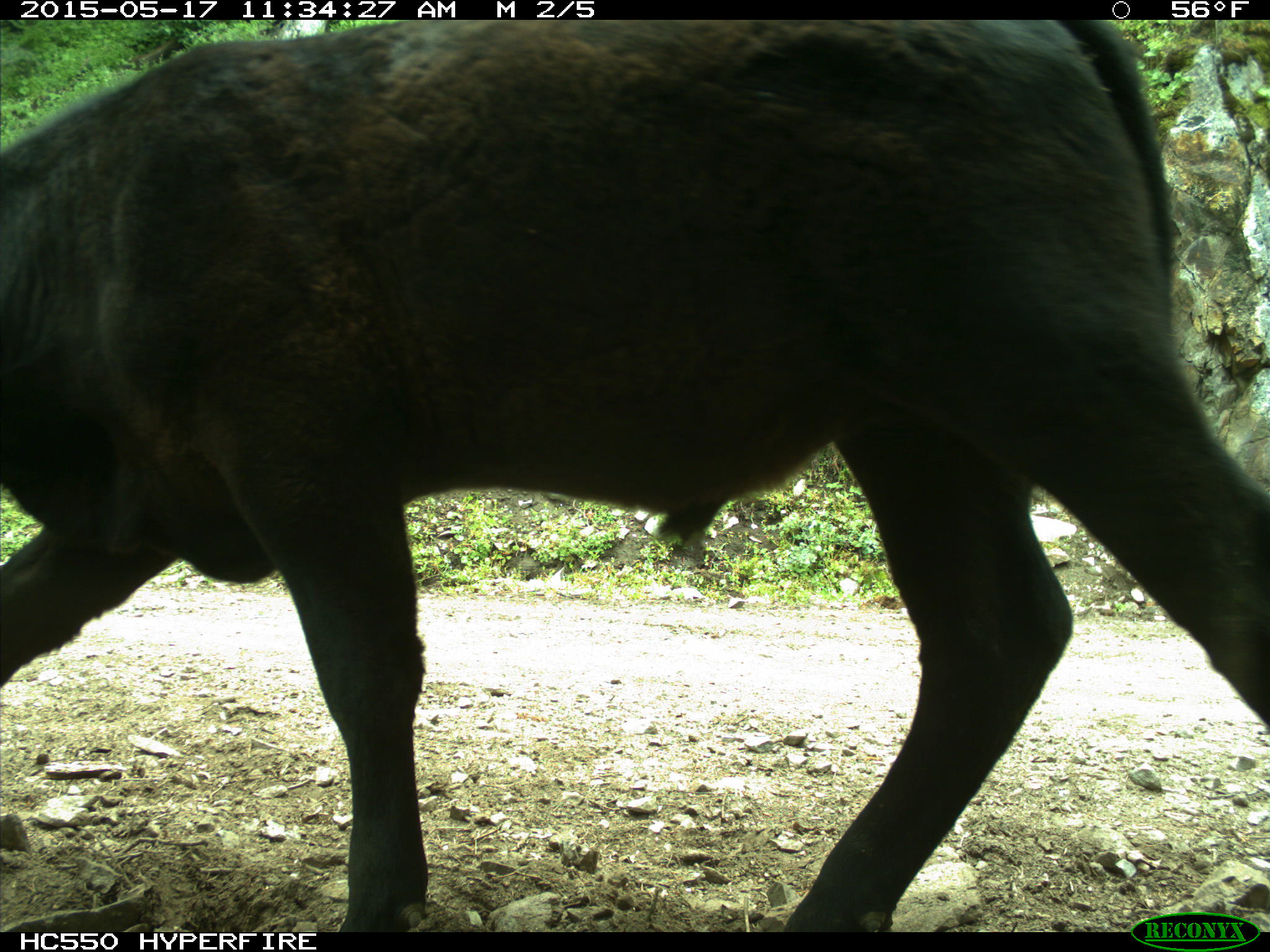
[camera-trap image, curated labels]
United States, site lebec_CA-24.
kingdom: Animalia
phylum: Chordata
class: Mammalia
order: Artiodactyla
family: Bovidae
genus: Bos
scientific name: Bos taurus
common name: domestic cow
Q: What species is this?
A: Bos taurus (domestic cow).